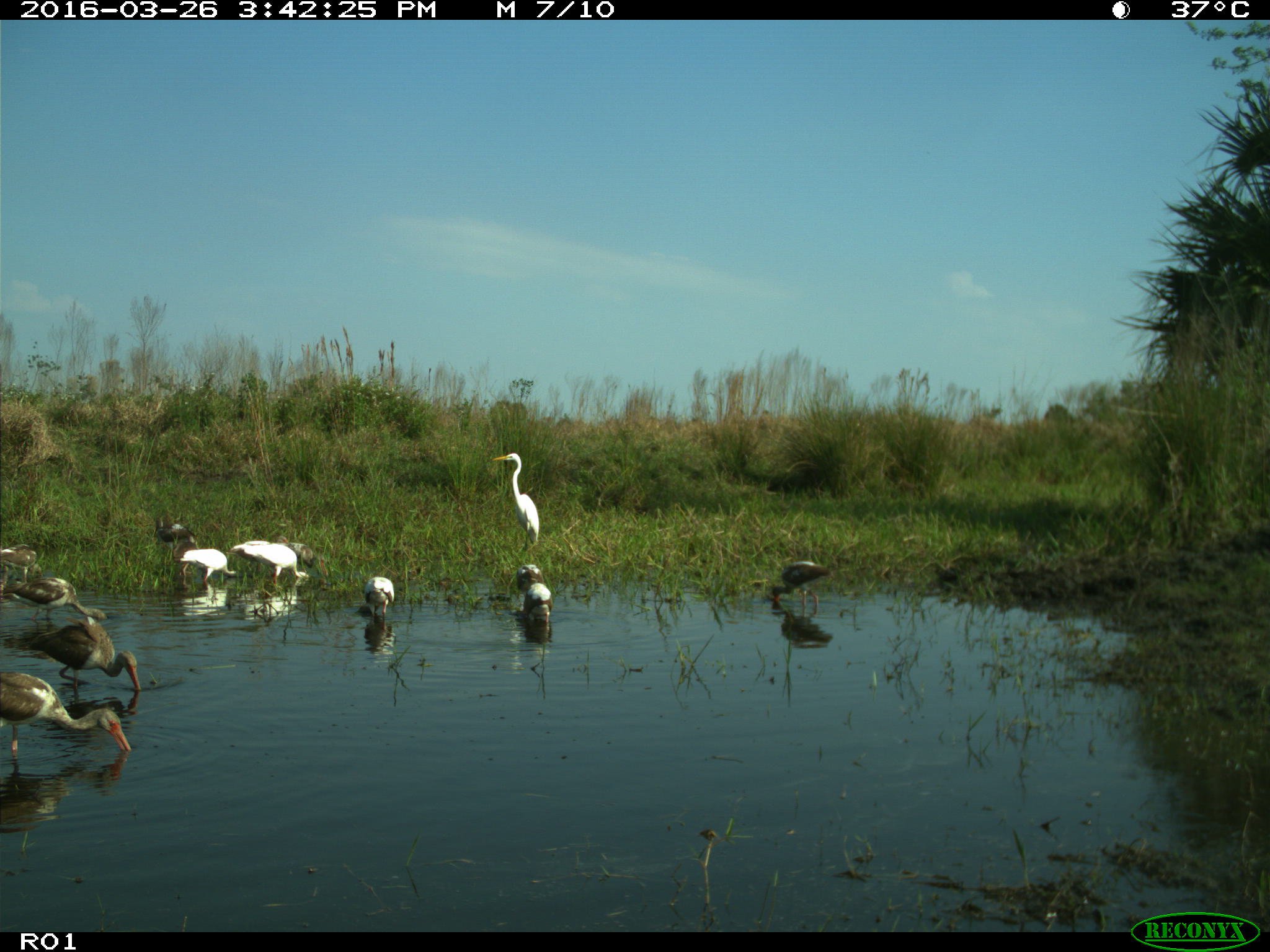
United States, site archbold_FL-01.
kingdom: Animalia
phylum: Chordata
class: Aves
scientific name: Aves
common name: birds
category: unidentified bird